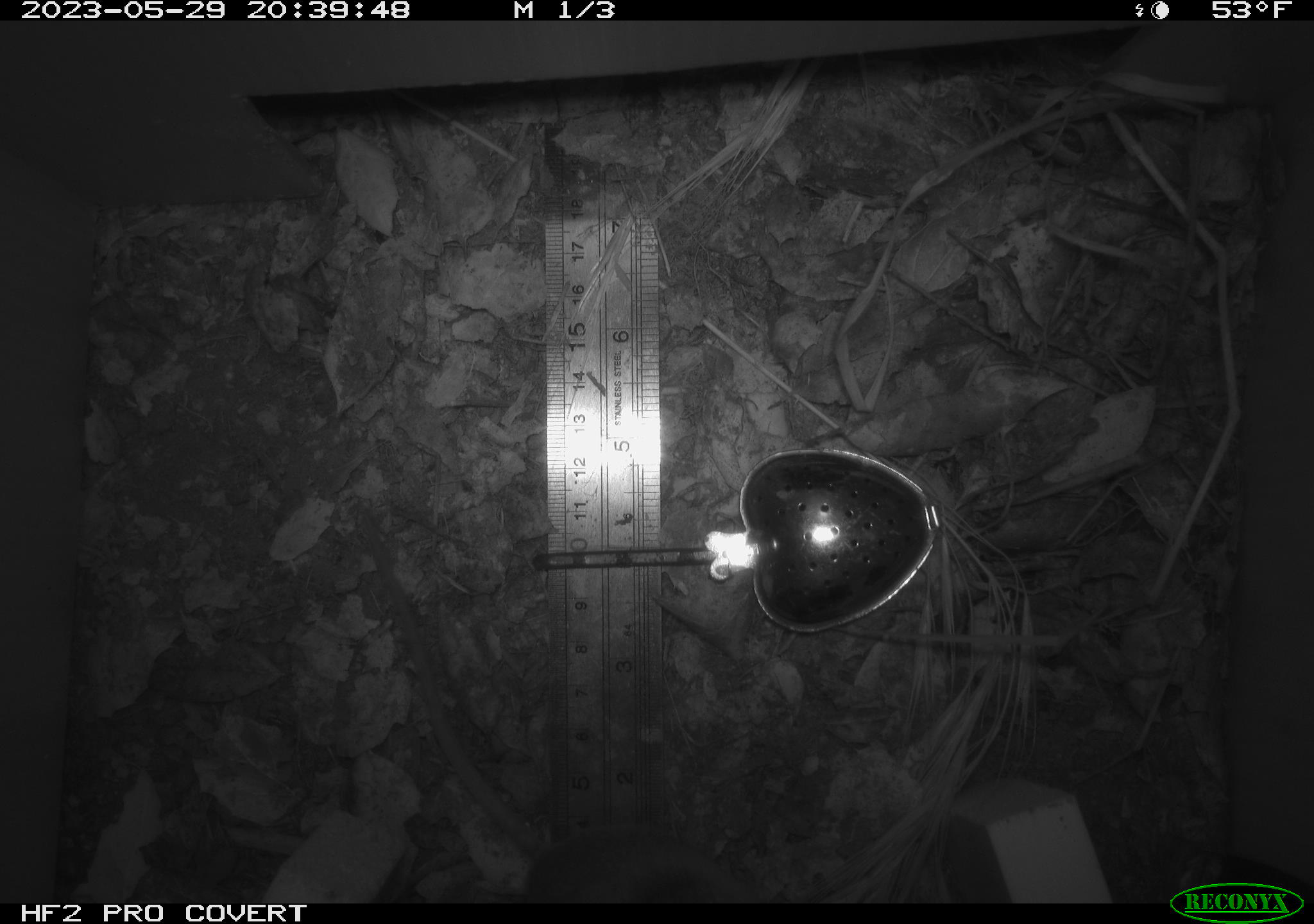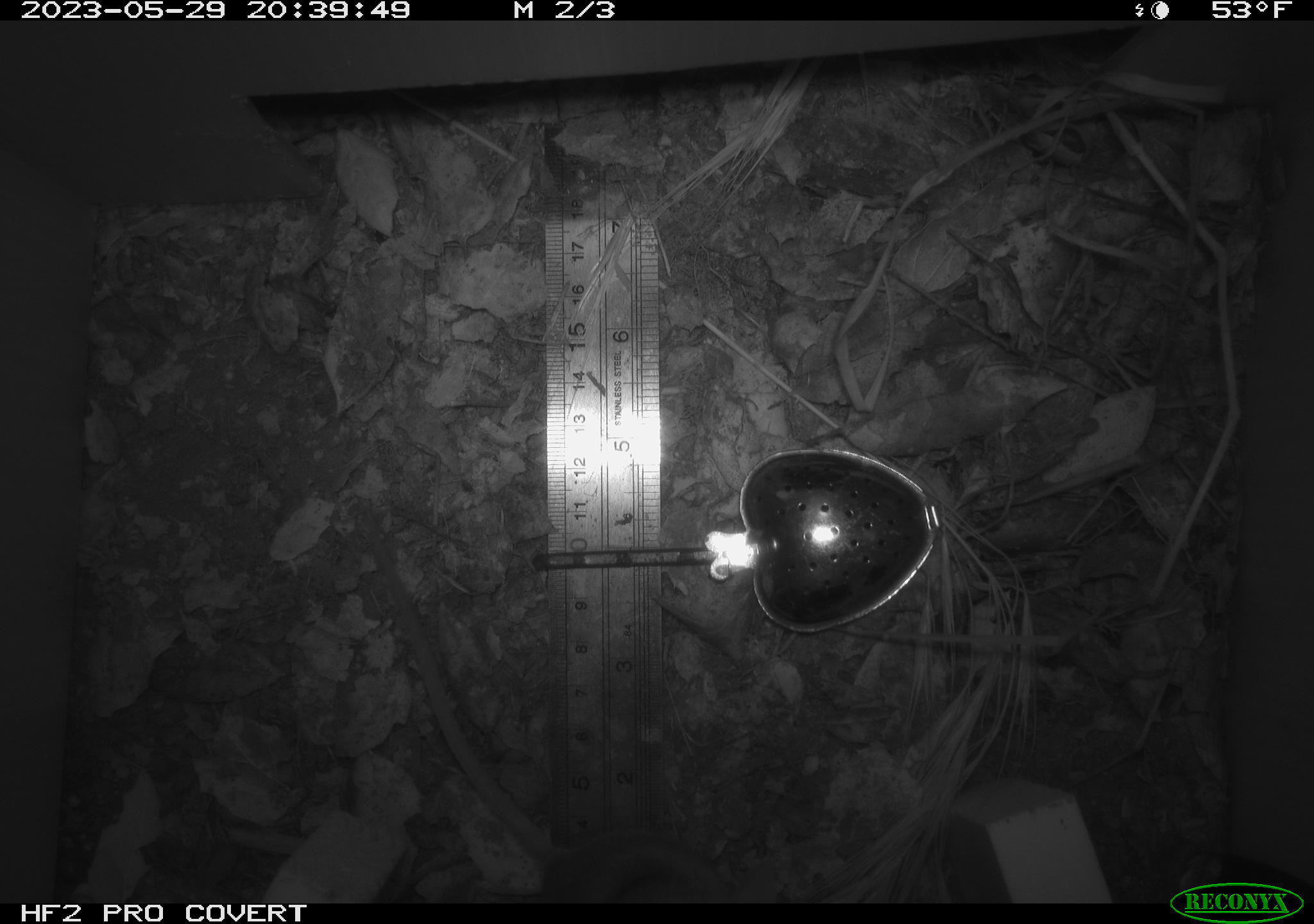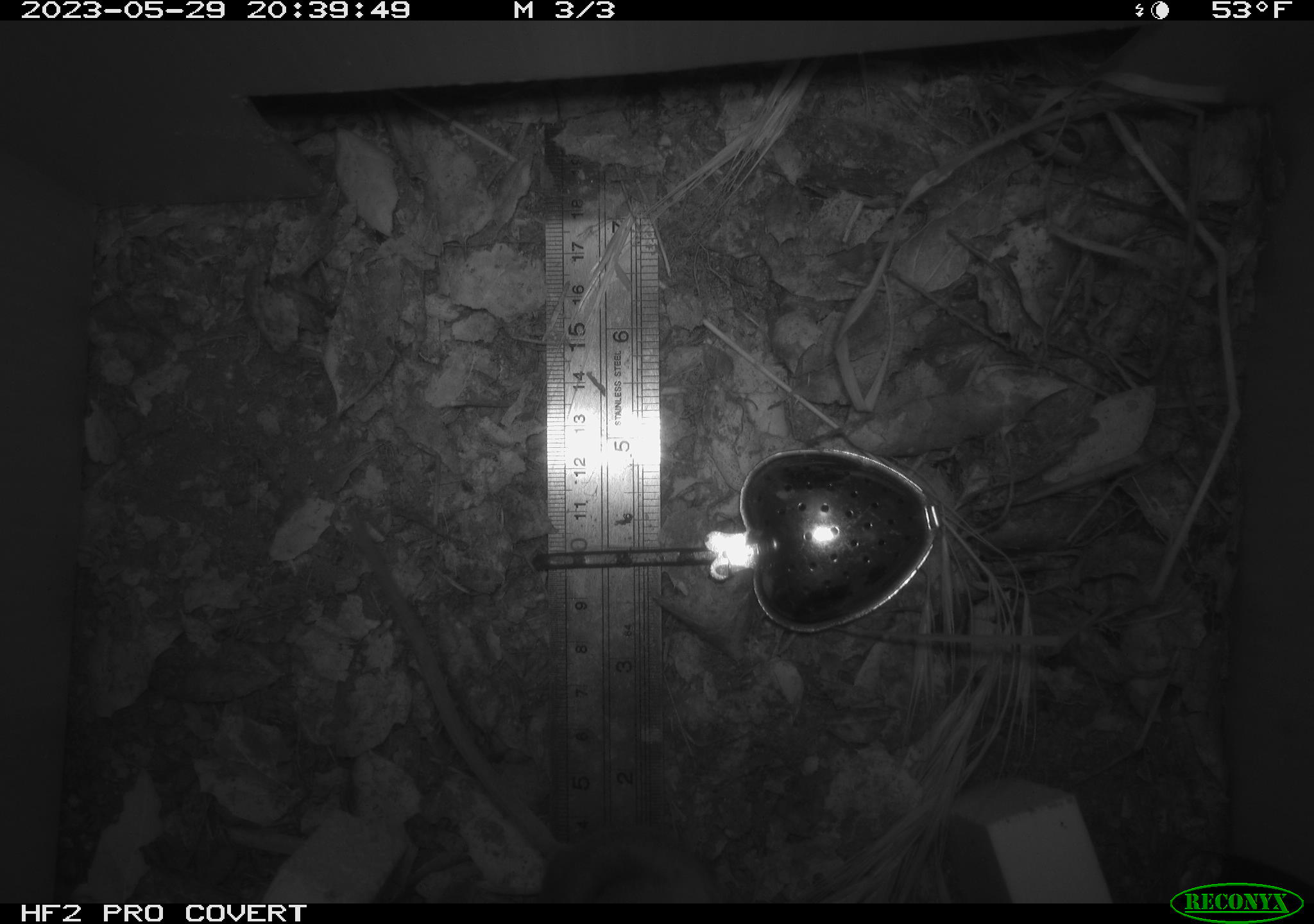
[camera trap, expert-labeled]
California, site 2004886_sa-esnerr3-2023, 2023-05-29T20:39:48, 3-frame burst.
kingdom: Animalia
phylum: Chordata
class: Mammalia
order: Rodentia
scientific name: Rodentia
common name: mouse species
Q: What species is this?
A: Mouse species (Rodentia).